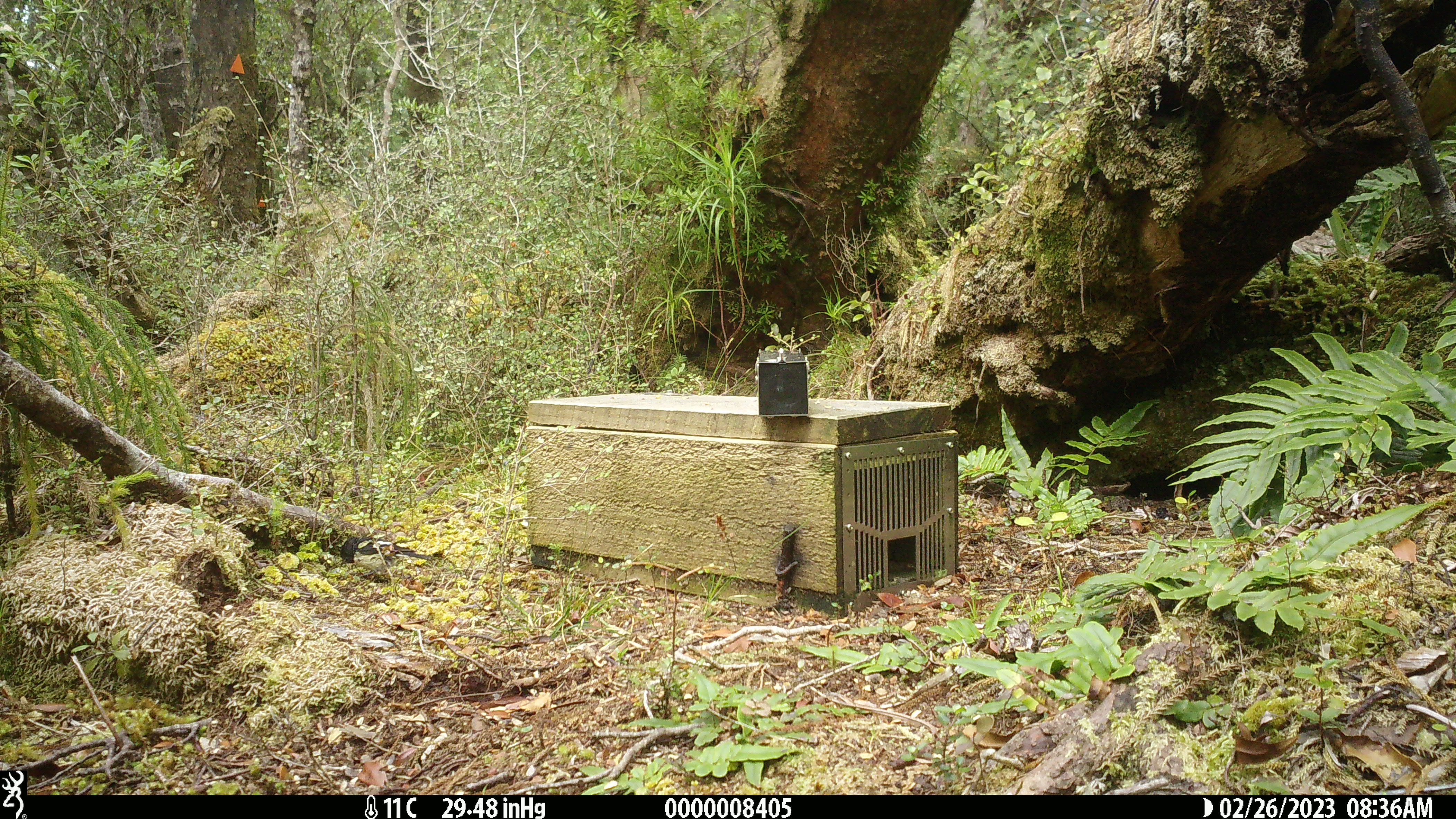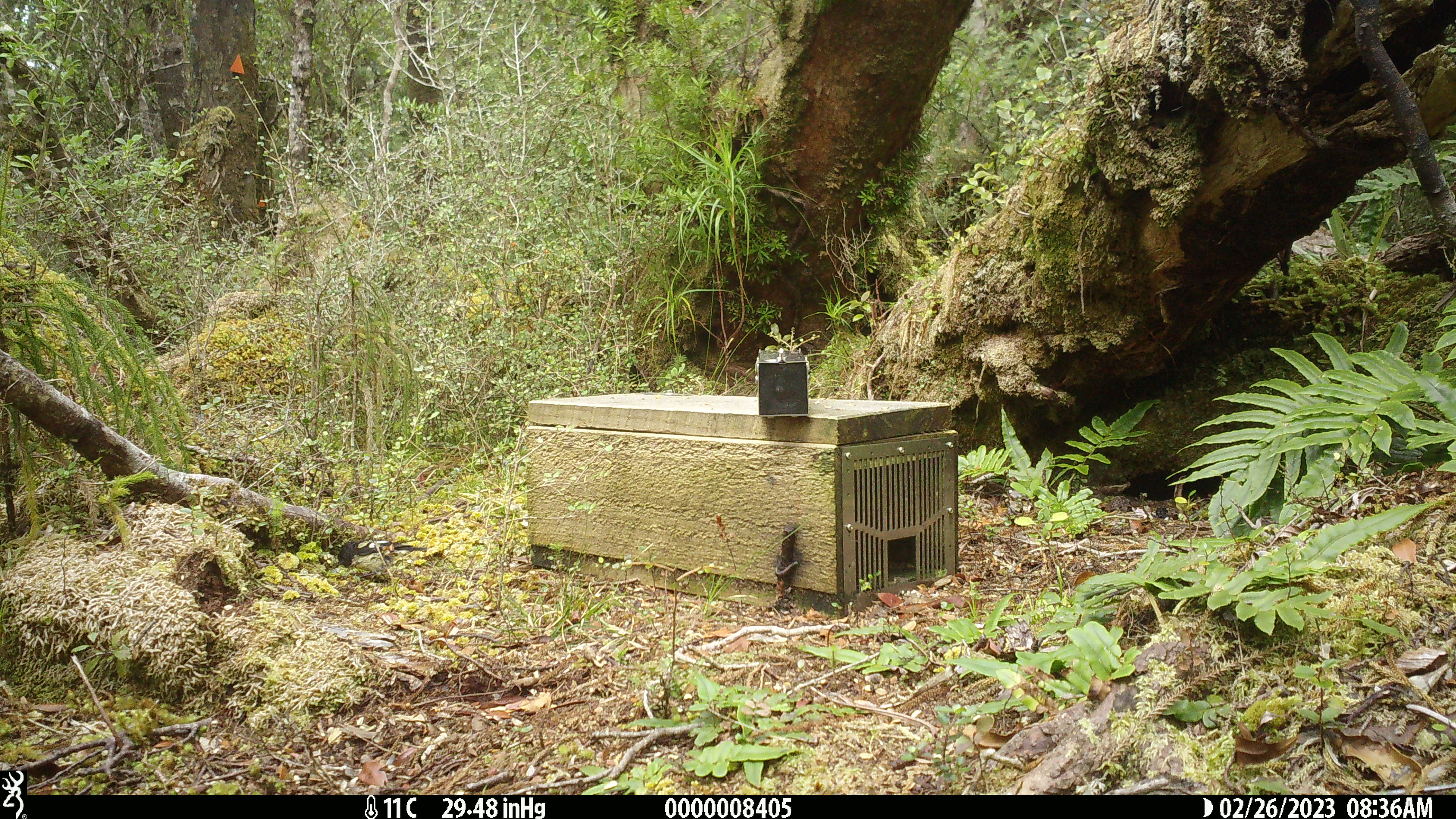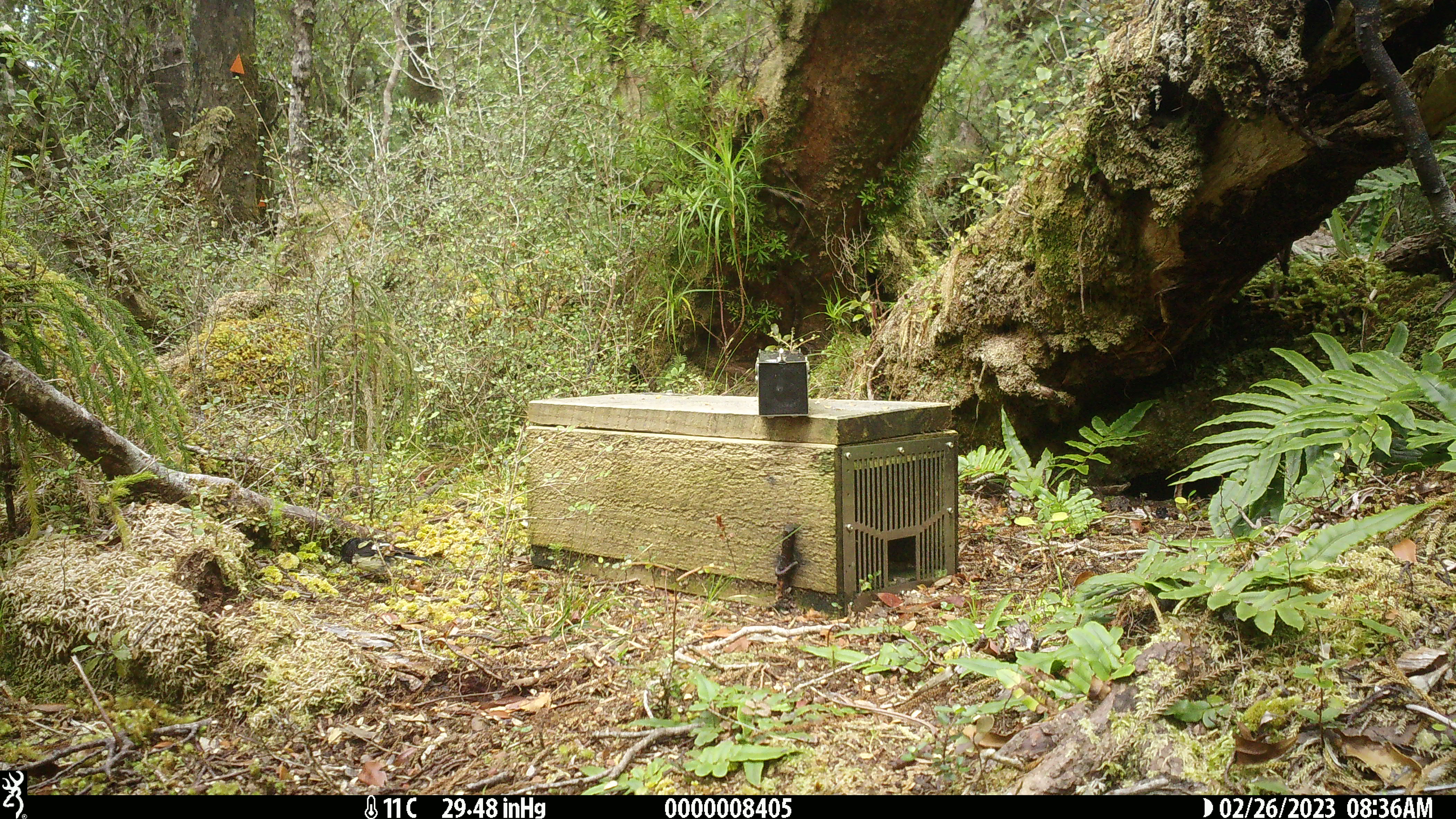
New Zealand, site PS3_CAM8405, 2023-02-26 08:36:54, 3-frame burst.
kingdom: Animalia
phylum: Chordata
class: Aves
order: Passeriformes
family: Petroicidae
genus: Petroica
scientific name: Petroica macrocephala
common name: tomtit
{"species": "tomtit (Petroica macrocephala)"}